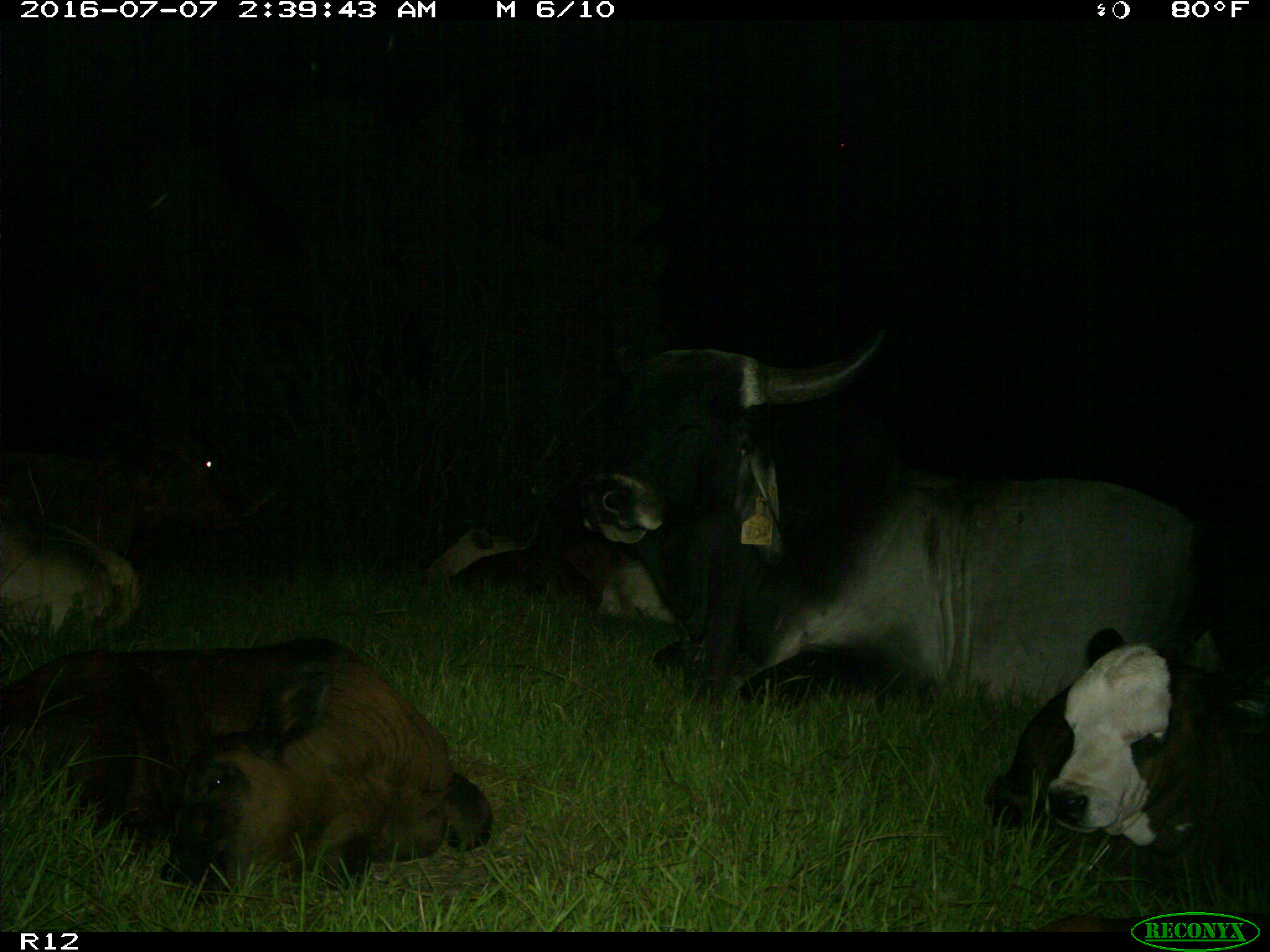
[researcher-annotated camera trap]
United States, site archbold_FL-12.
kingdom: Animalia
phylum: Chordata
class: Mammalia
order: Artiodactyla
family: Bovidae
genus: Bos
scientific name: Bos taurus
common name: domestic cow